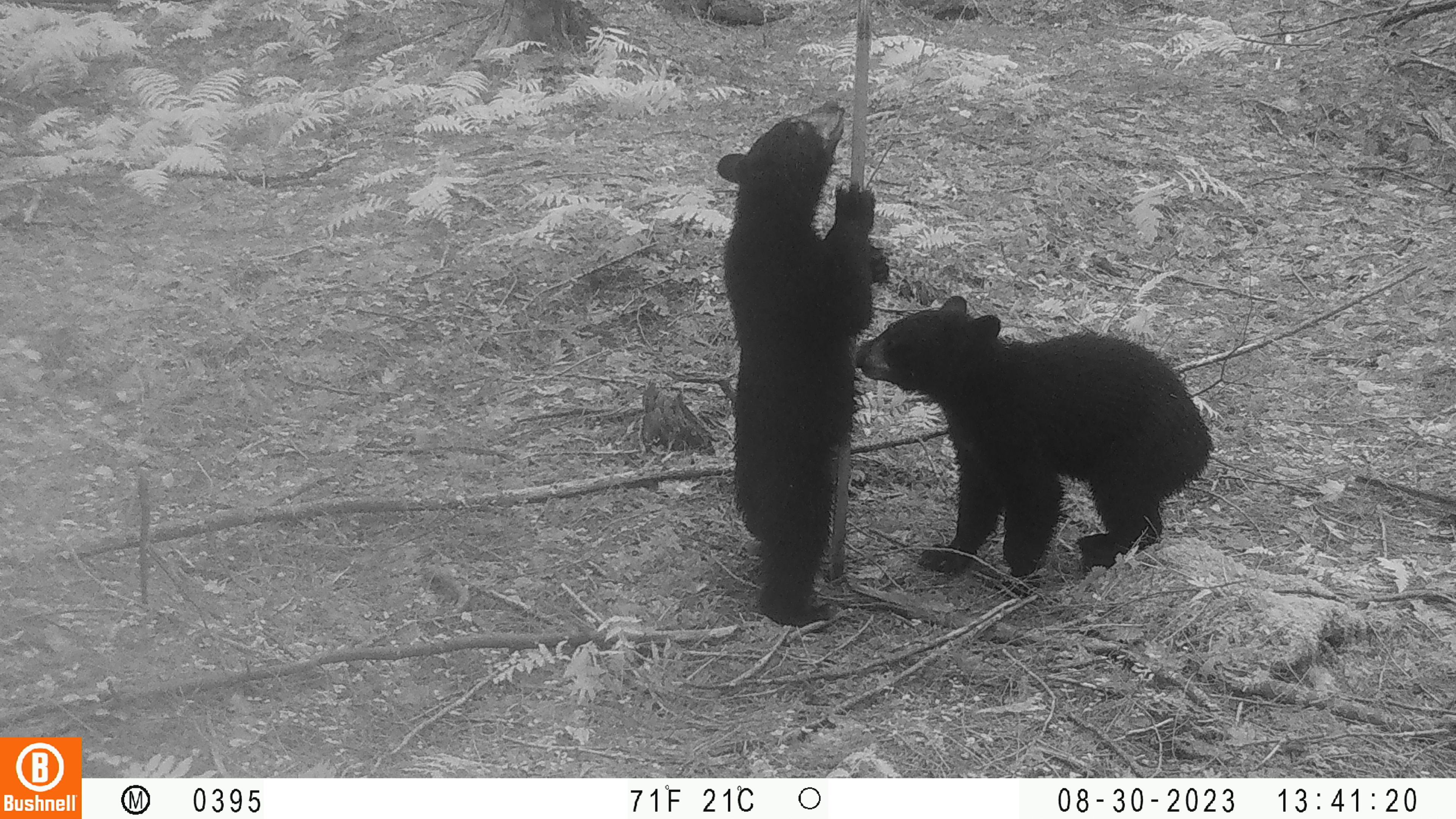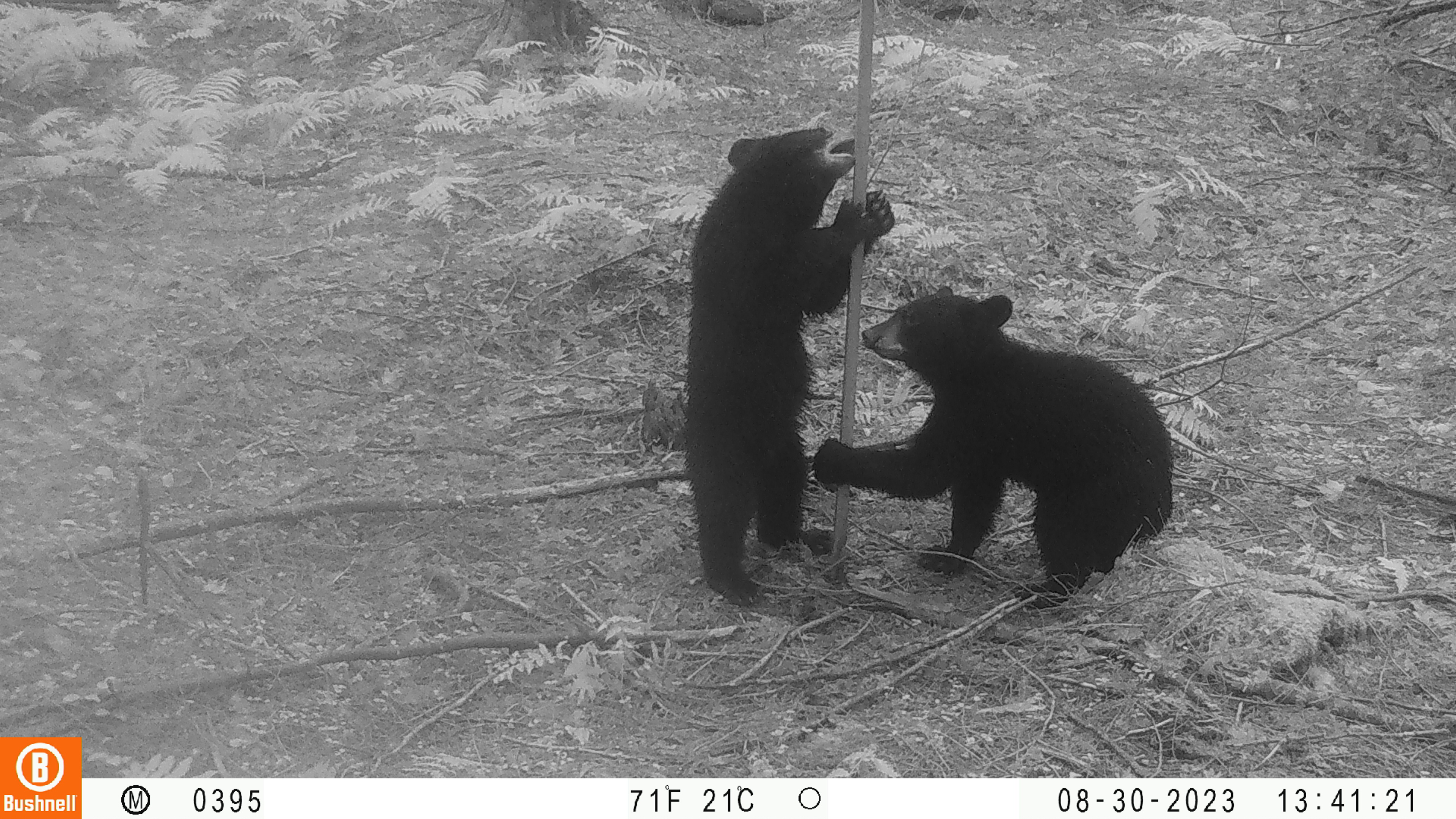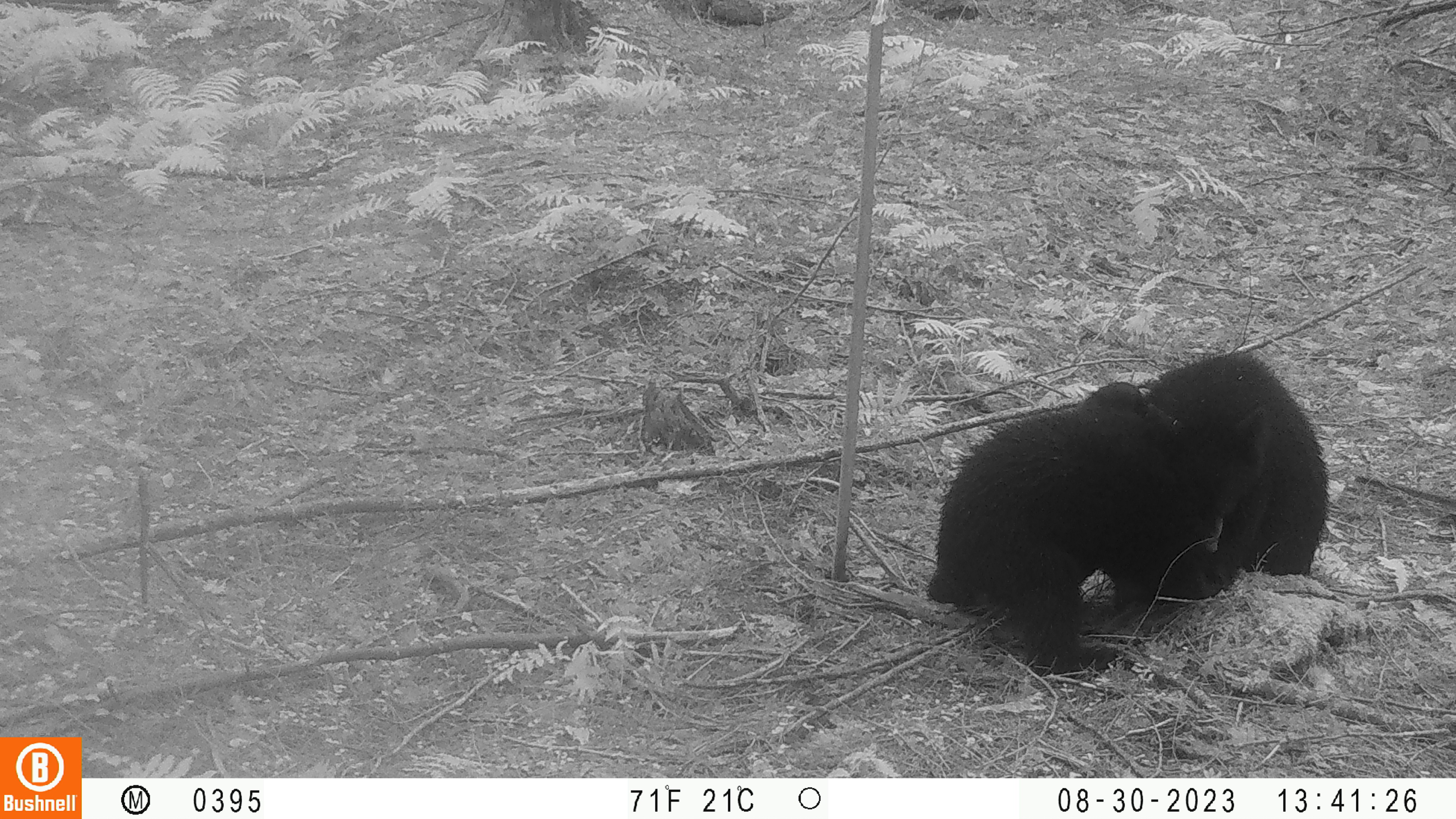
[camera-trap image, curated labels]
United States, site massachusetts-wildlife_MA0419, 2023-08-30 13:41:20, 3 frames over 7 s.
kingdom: Animalia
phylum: Chordata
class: Mammalia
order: Carnivora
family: Ursidae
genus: Ursus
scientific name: Ursus americanus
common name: black bear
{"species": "black bear (Ursus americanus)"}